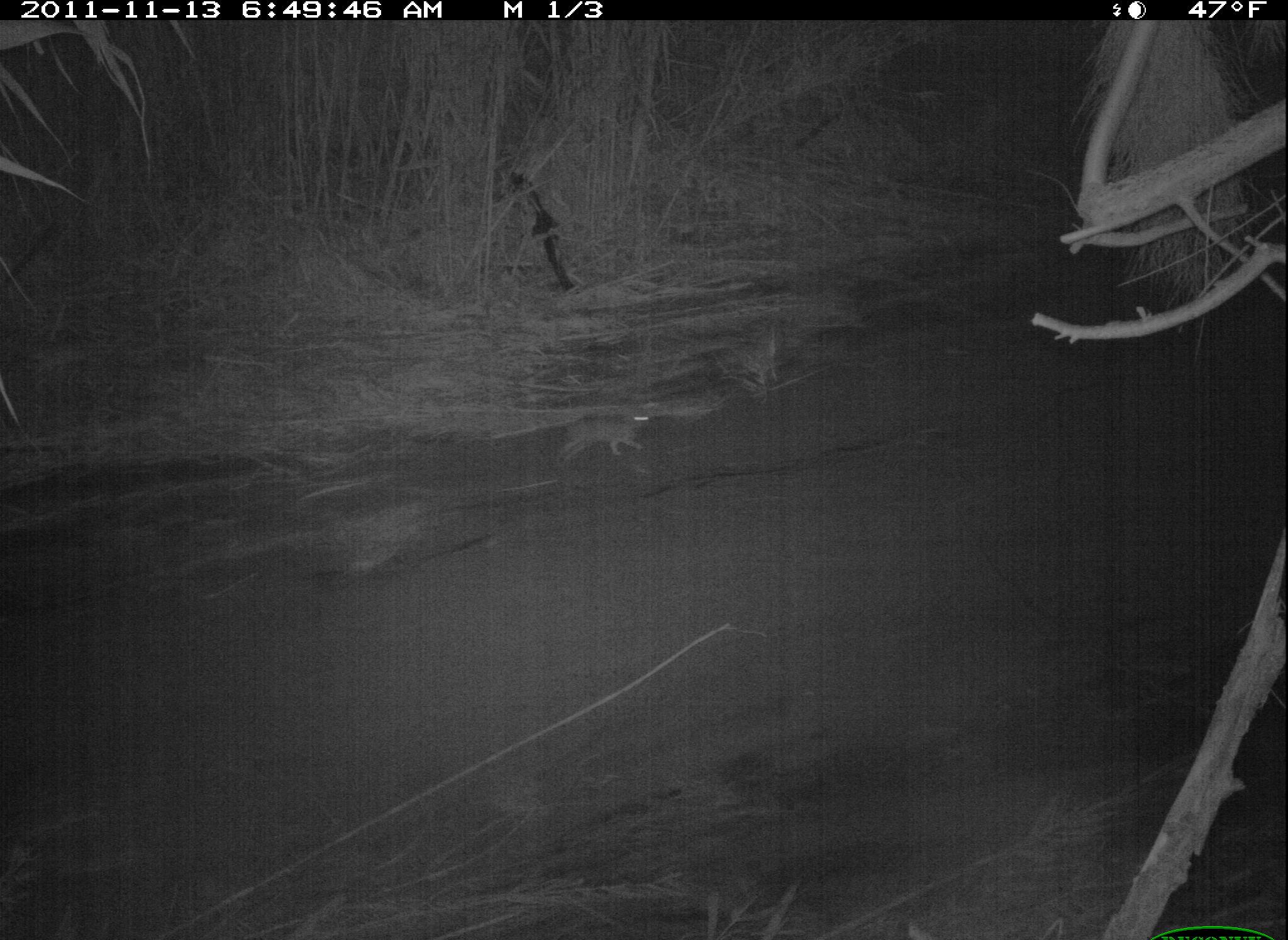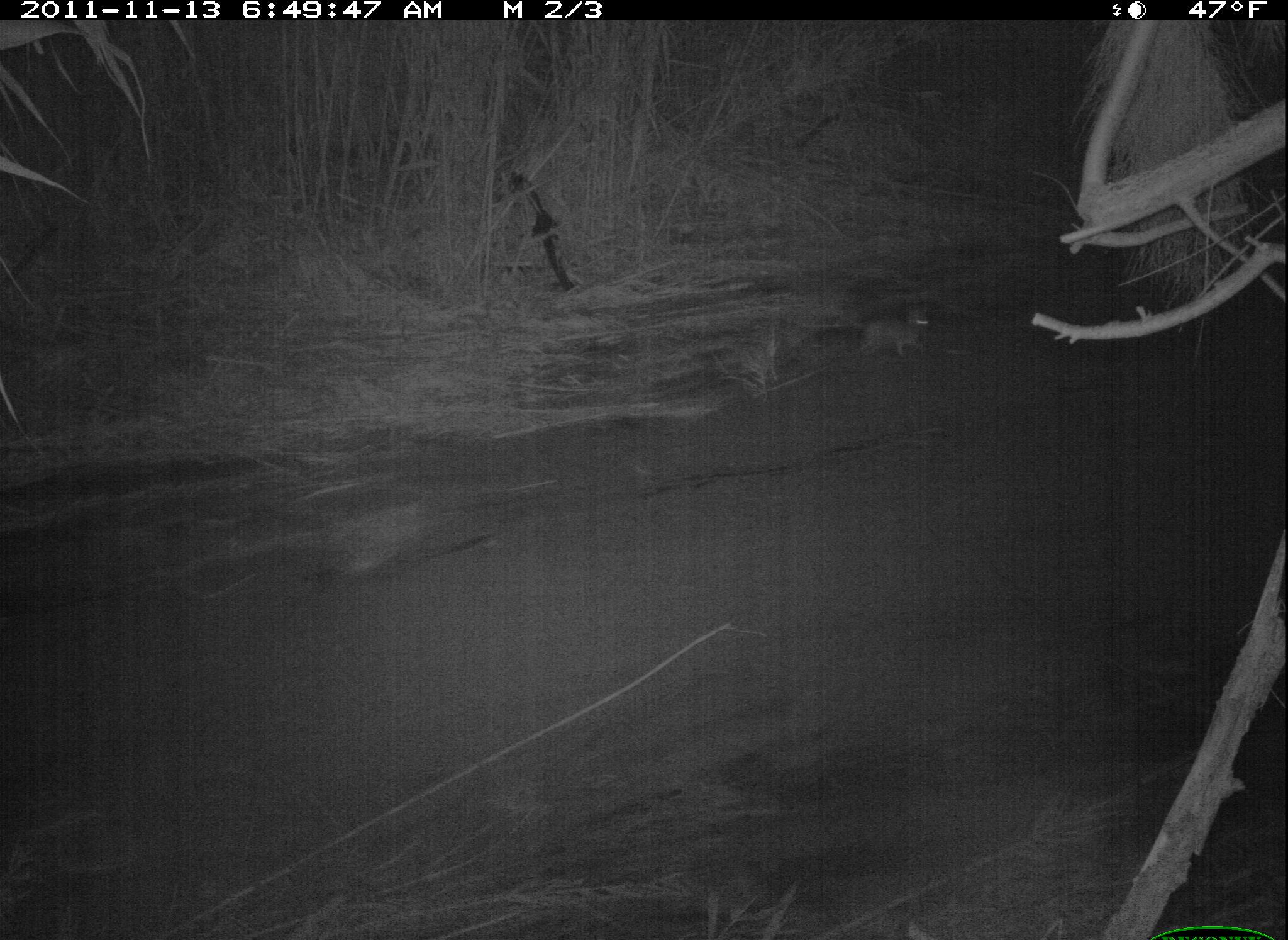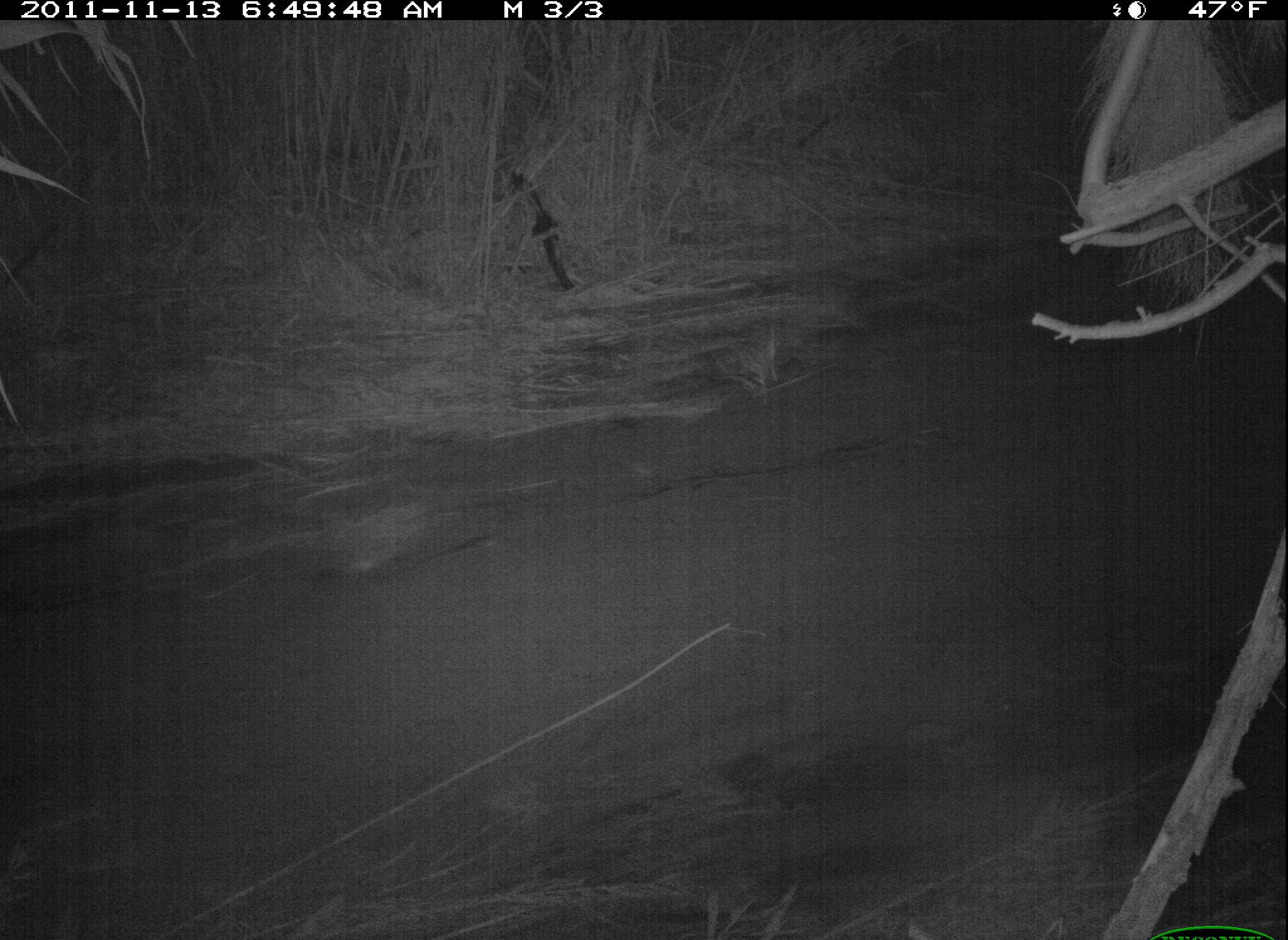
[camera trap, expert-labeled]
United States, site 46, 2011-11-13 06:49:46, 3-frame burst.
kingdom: Animalia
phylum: Chordata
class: Mammalia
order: Lagomorpha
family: Leporidae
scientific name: Leporidae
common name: rabbits and hares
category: rabbit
Rabbit (rabbits and hares) (Leporidae).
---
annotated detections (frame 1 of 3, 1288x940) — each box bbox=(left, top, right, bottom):
rabbit: bbox=(536, 391, 675, 474)